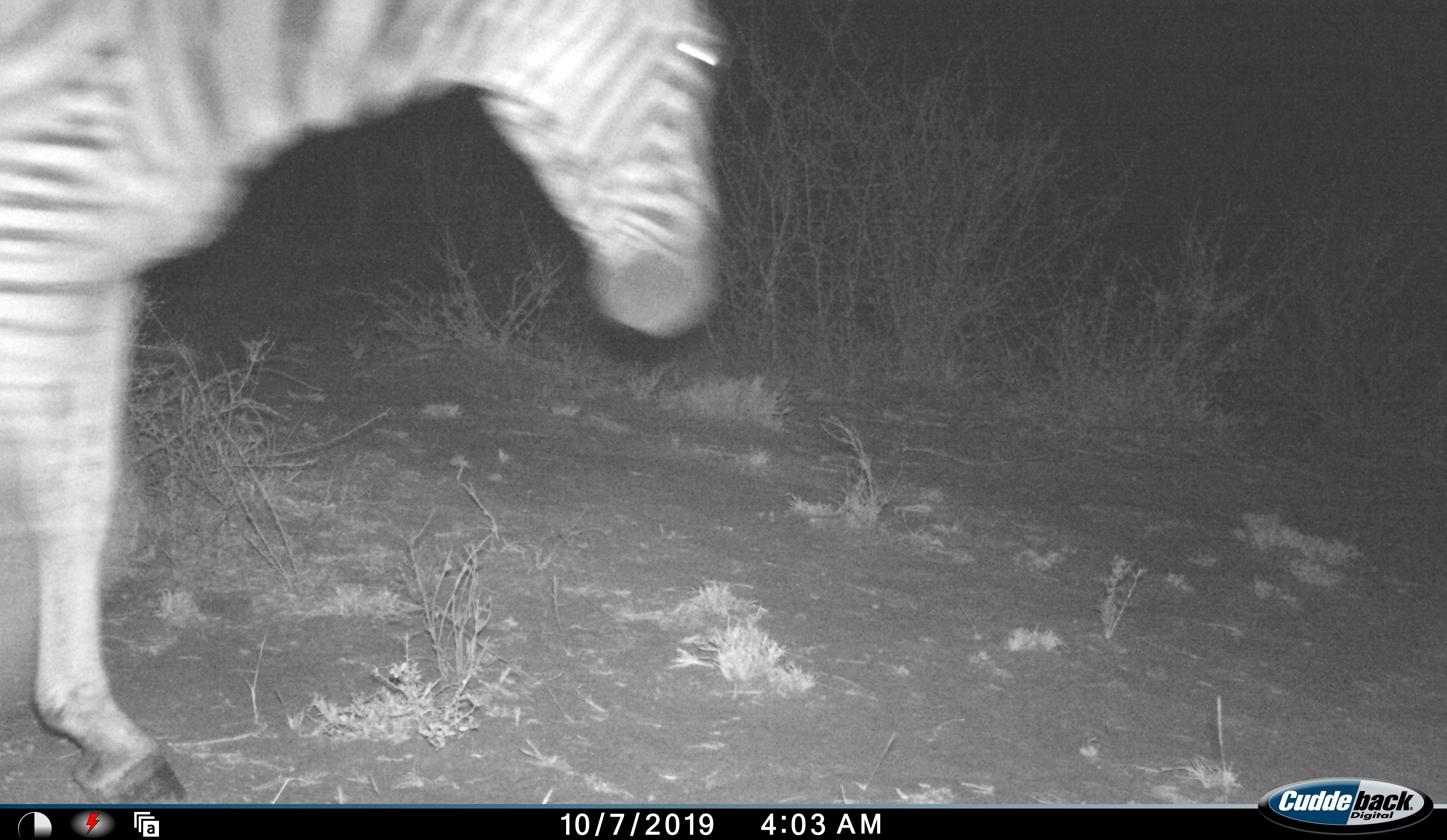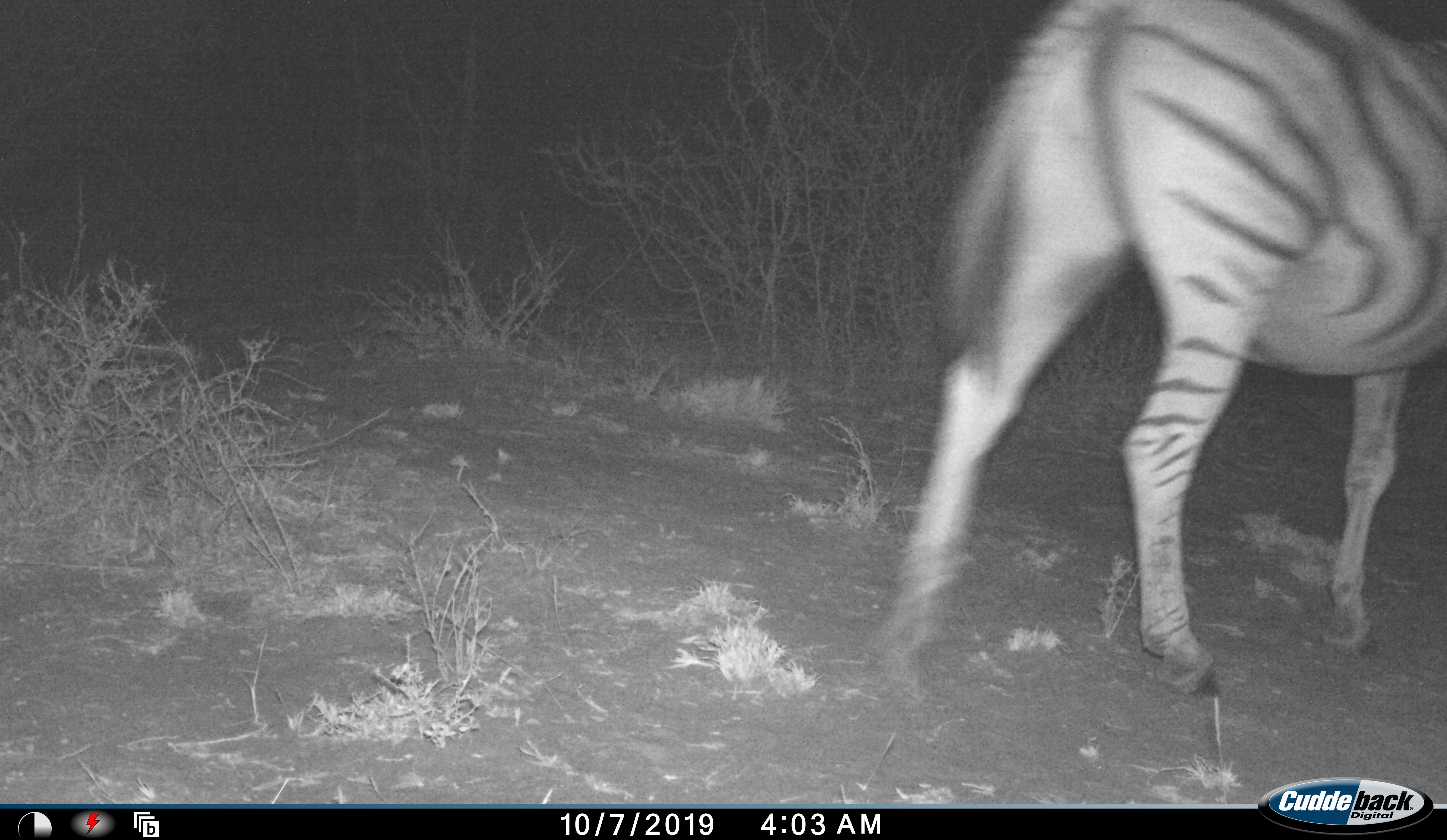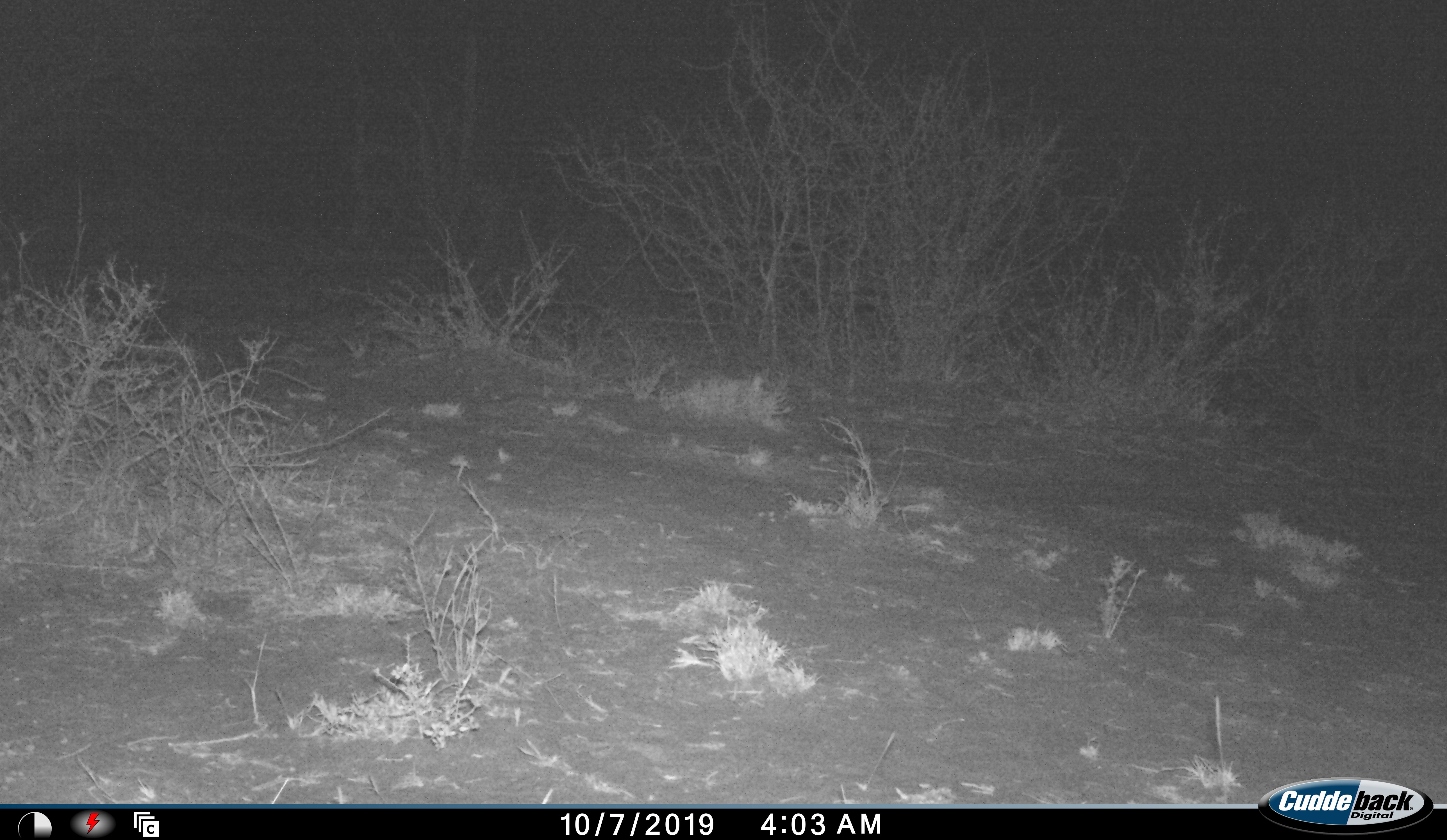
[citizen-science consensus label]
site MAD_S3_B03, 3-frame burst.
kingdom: Animalia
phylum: Chordata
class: Mammalia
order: Perissodactyla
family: Equidae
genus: Equus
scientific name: Equus quagga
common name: plains zebra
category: zebraplains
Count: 1.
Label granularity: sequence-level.